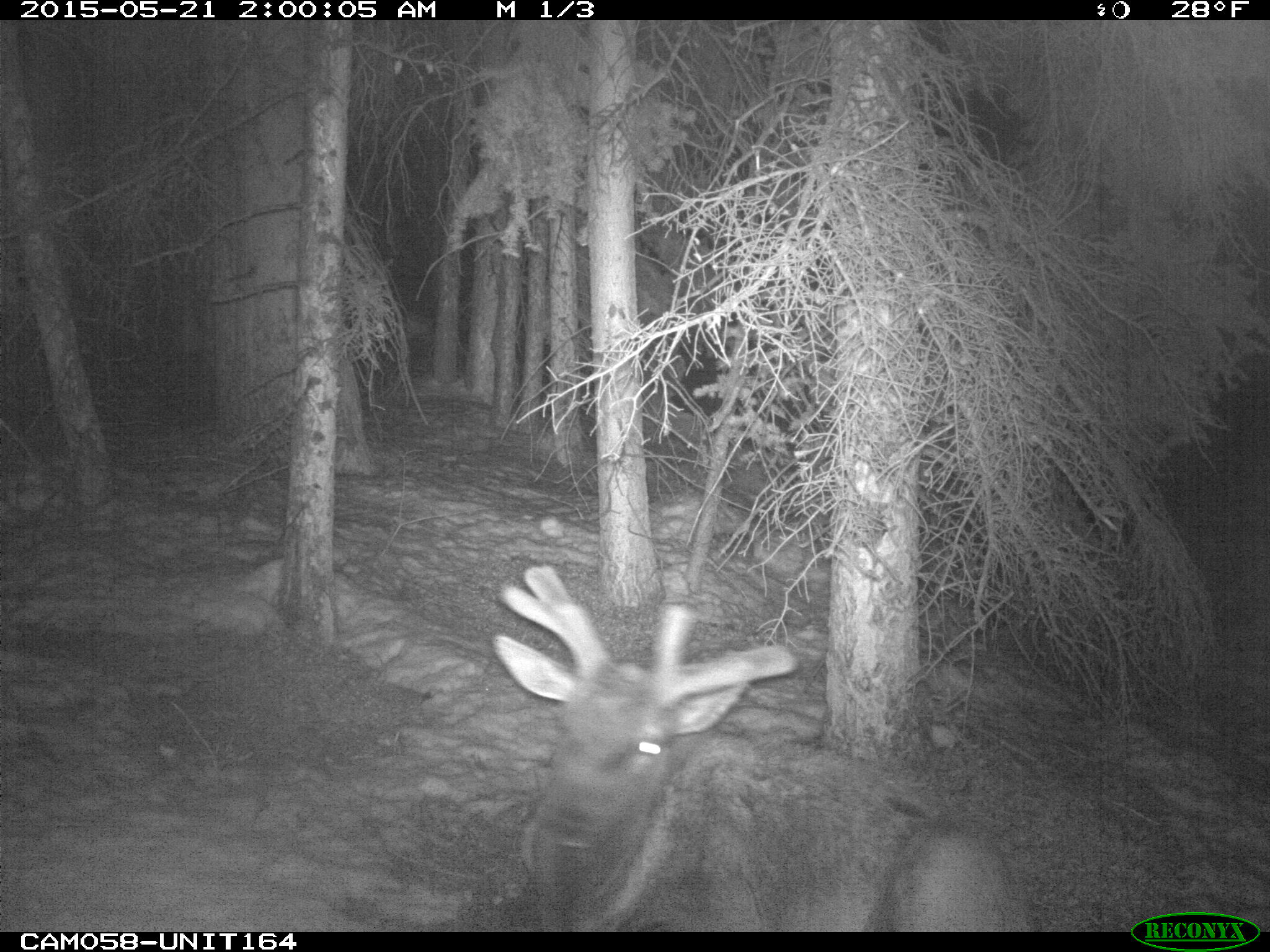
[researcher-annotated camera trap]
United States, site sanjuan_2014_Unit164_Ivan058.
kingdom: Animalia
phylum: Chordata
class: Mammalia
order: Artiodactyla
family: Cervidae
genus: Cervus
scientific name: Cervus elaphus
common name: red deer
Cervus elaphus (red deer).